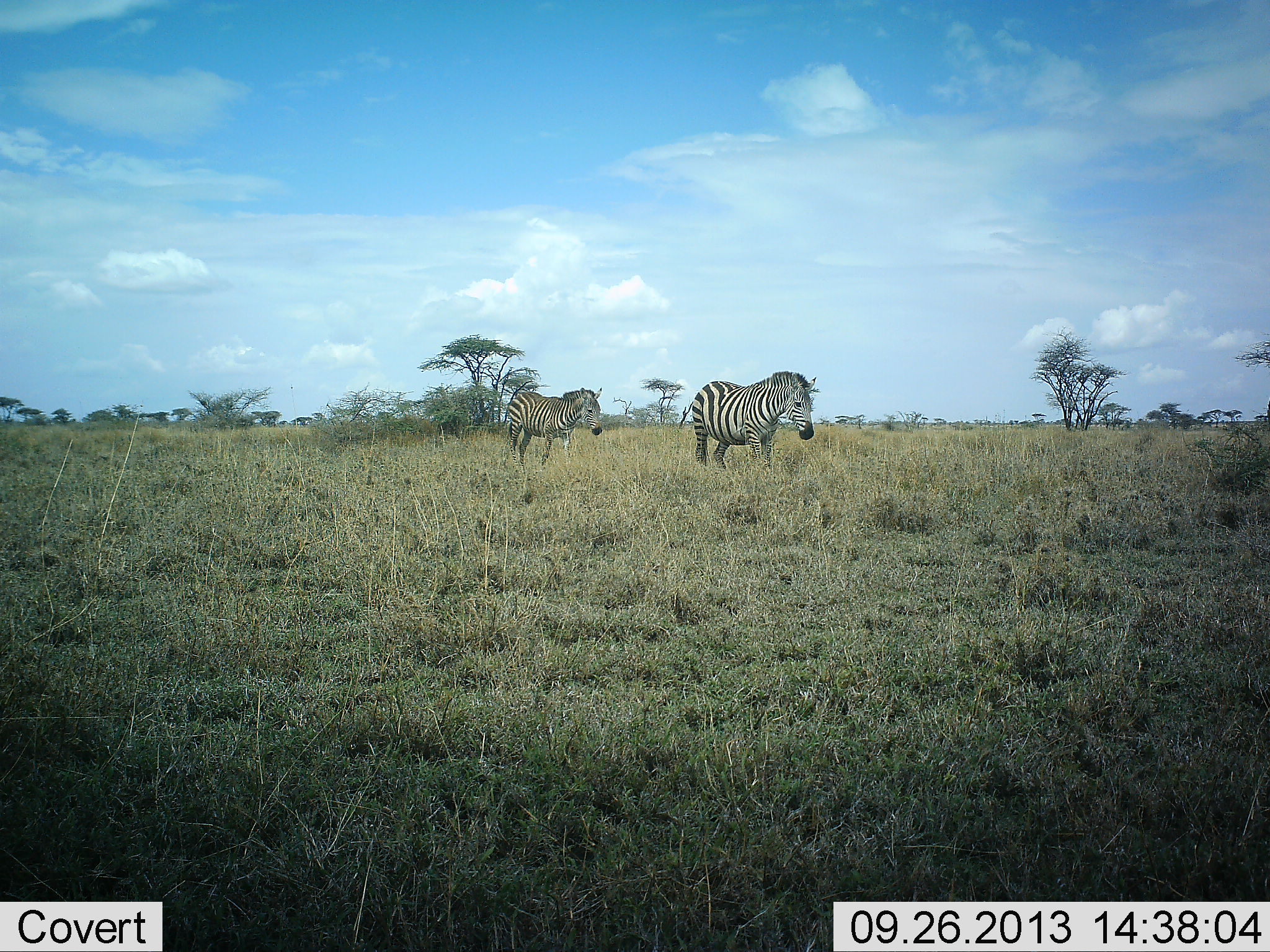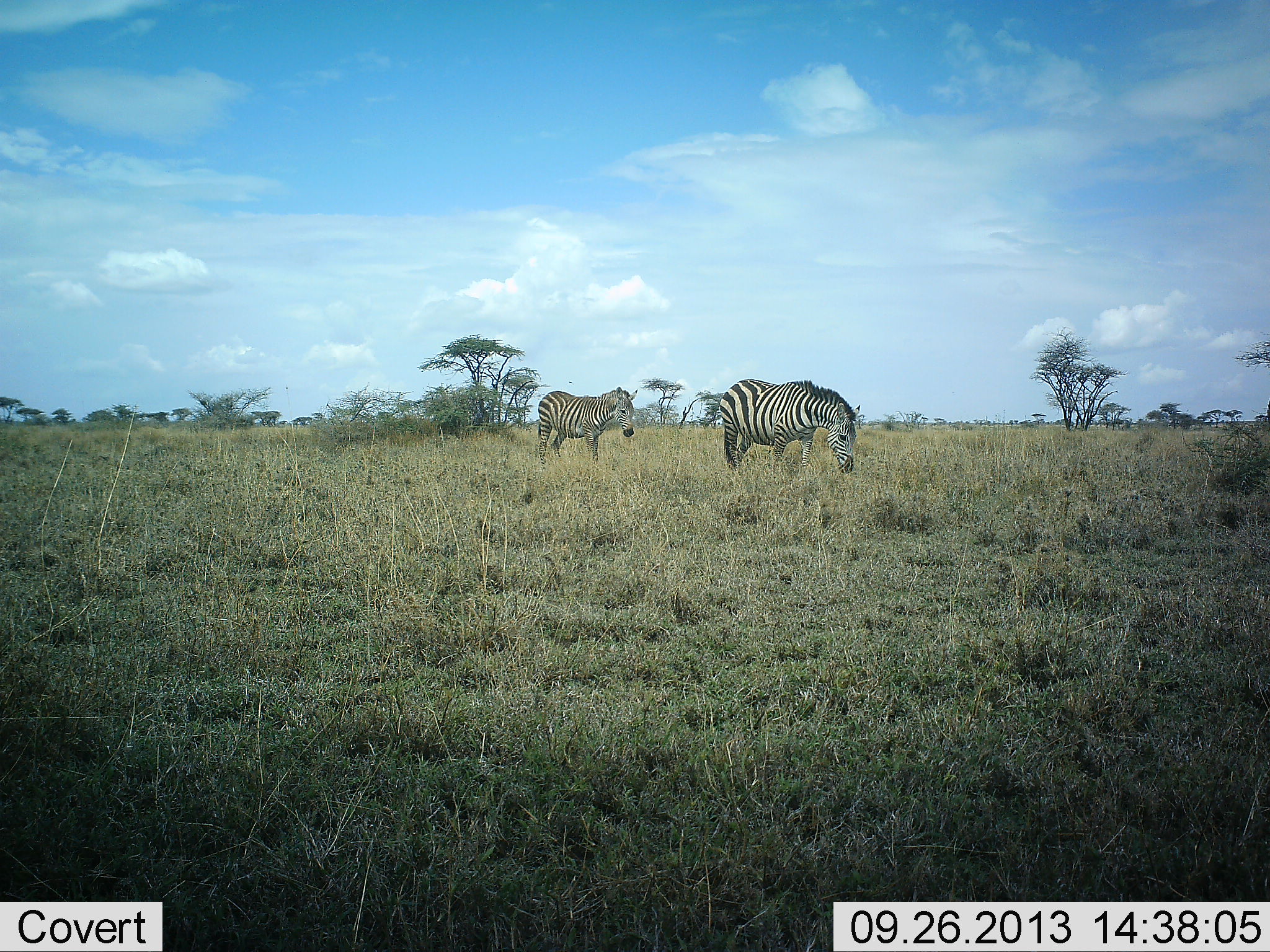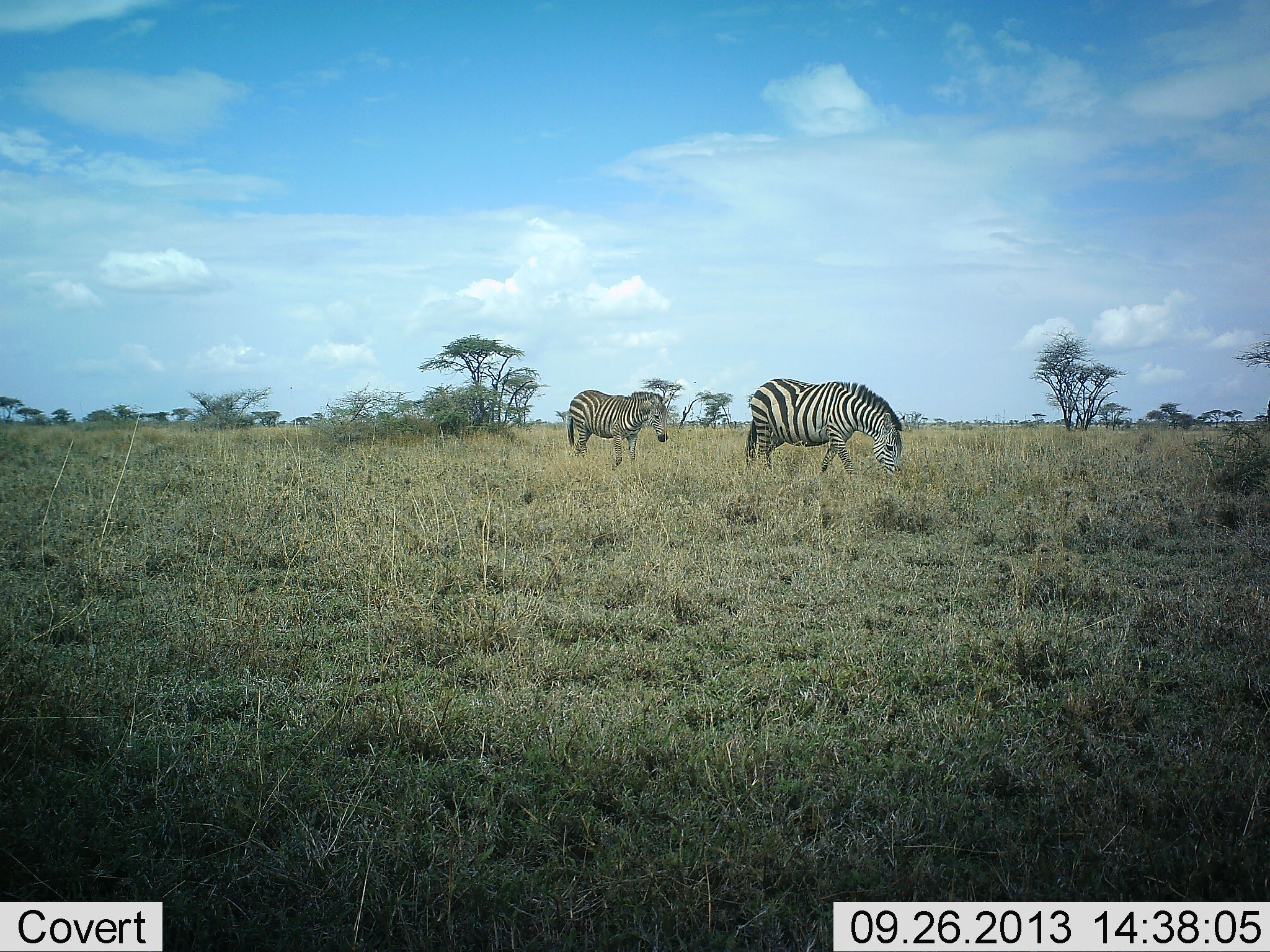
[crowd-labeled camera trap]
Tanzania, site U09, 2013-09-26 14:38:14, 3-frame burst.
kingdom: Animalia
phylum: Chordata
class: Mammalia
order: Perissodactyla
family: Equidae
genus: Equus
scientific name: Equus quagga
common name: plains zebra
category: zebra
Zebra (plains zebra) (Equus quagga), count 2. Behavior (volunteer vote fractions): standing 10%, resting 0%, moving 90%, interacting 0%. Young present (vote fraction): 20%. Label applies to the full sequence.